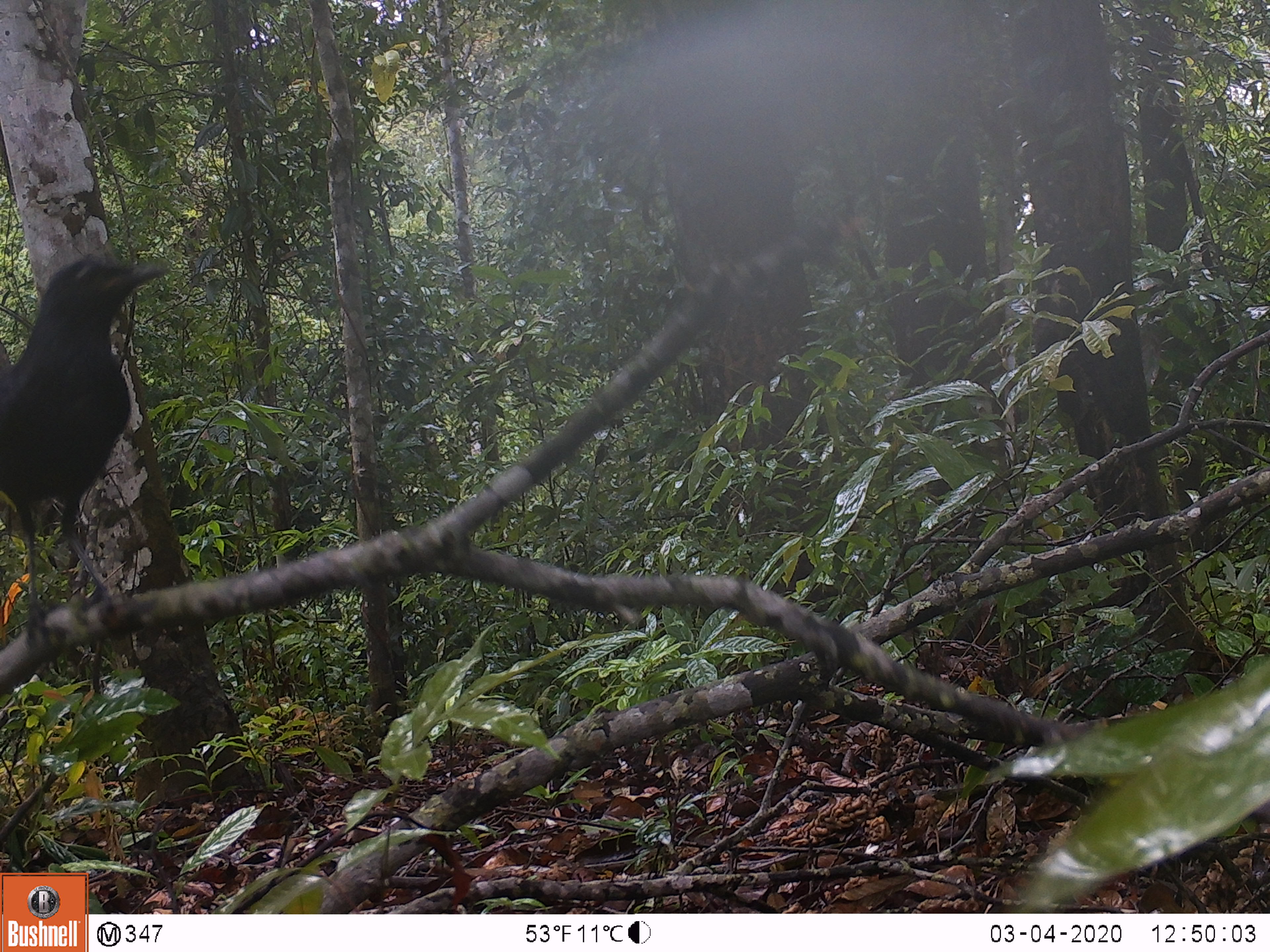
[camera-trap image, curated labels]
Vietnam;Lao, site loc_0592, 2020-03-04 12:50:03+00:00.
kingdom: Animalia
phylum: Chordata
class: Aves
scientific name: Aves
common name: bird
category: unidentified bird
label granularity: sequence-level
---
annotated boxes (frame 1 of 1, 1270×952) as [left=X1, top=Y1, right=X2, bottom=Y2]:
unidentified bird: [left=0, top=251, right=172, bottom=652]